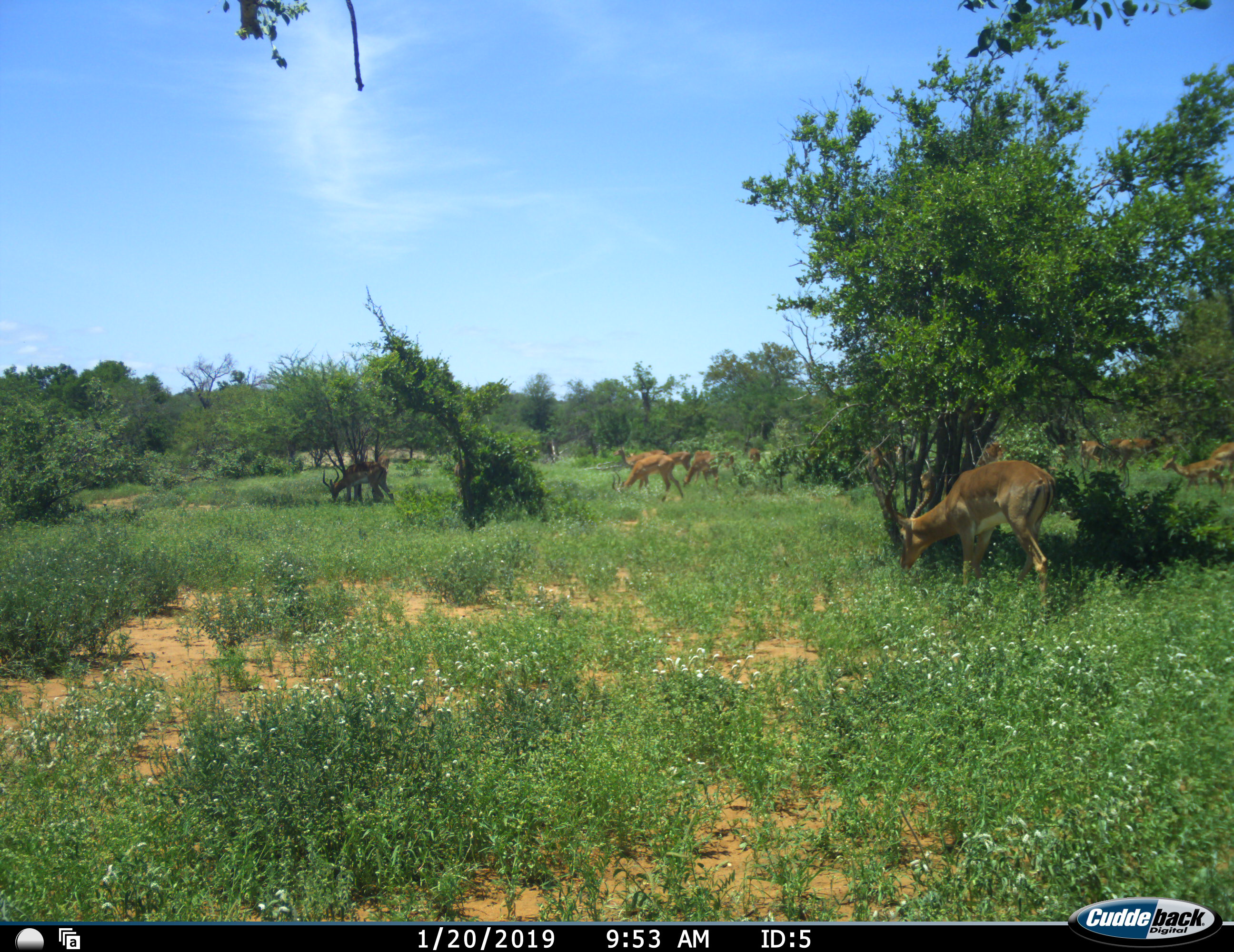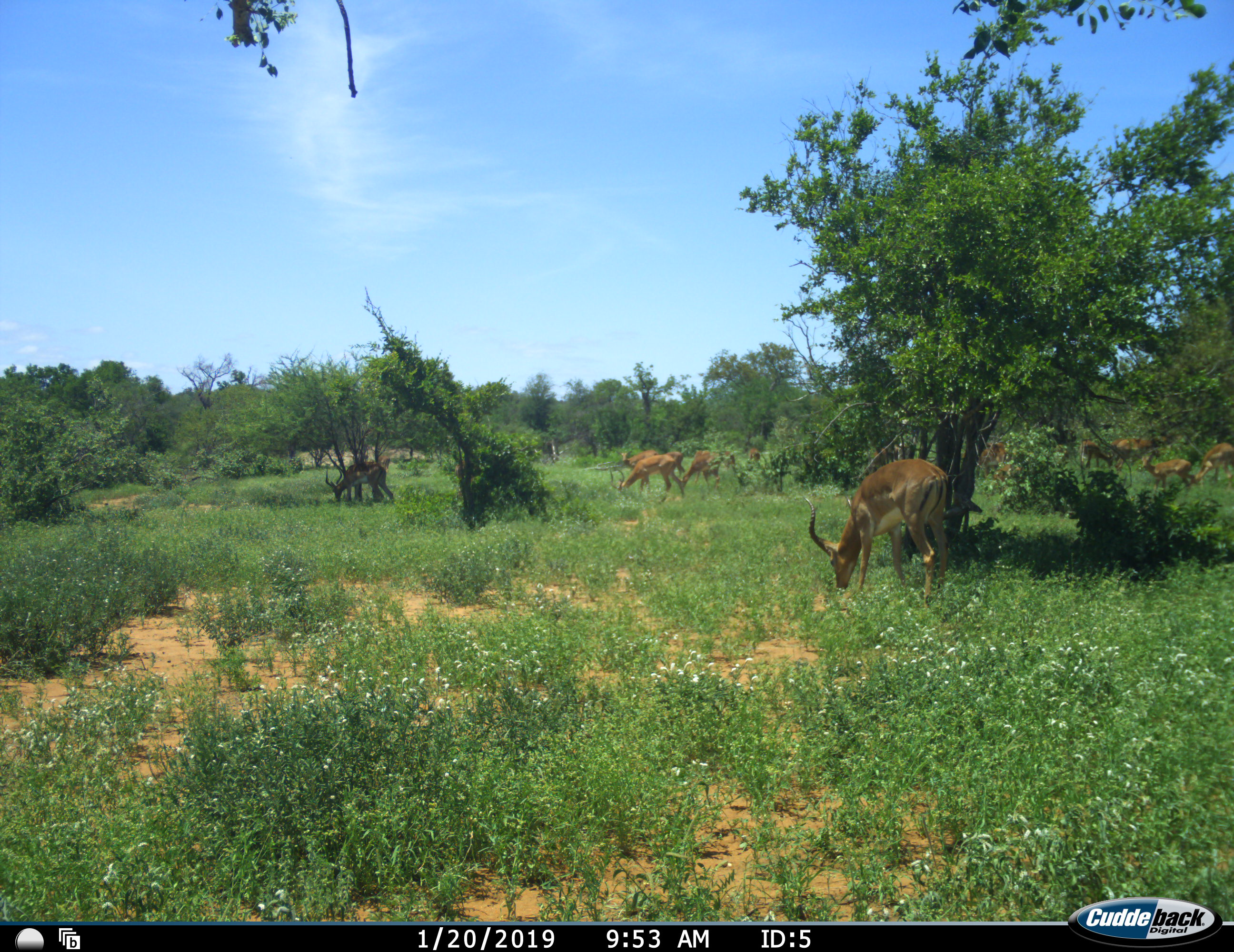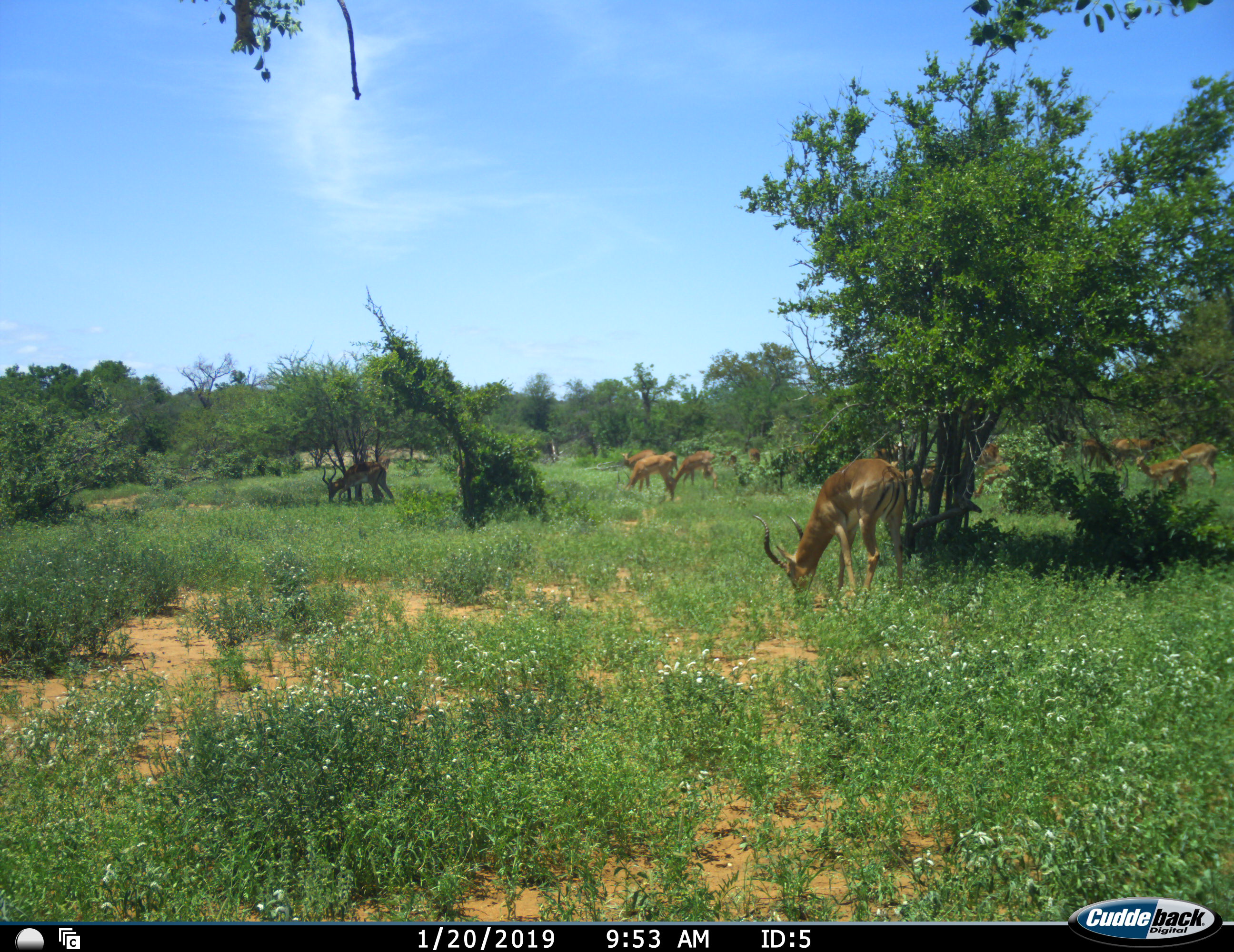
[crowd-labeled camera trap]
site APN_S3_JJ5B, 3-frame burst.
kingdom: Animalia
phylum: Chordata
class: Mammalia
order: Artiodactyla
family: Bovidae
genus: Aepyceros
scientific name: Aepyceros melampus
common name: impala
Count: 11-50.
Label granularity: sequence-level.